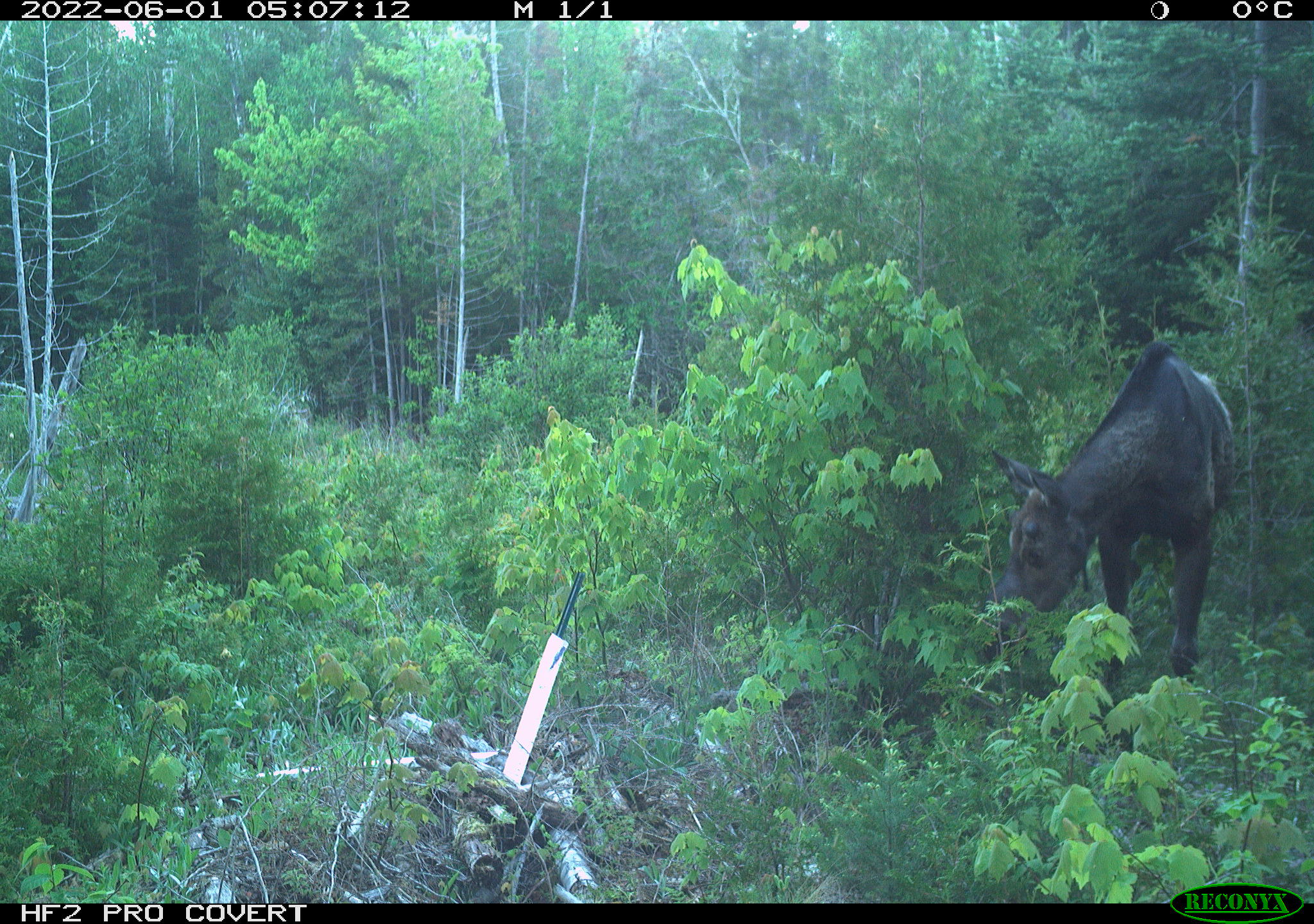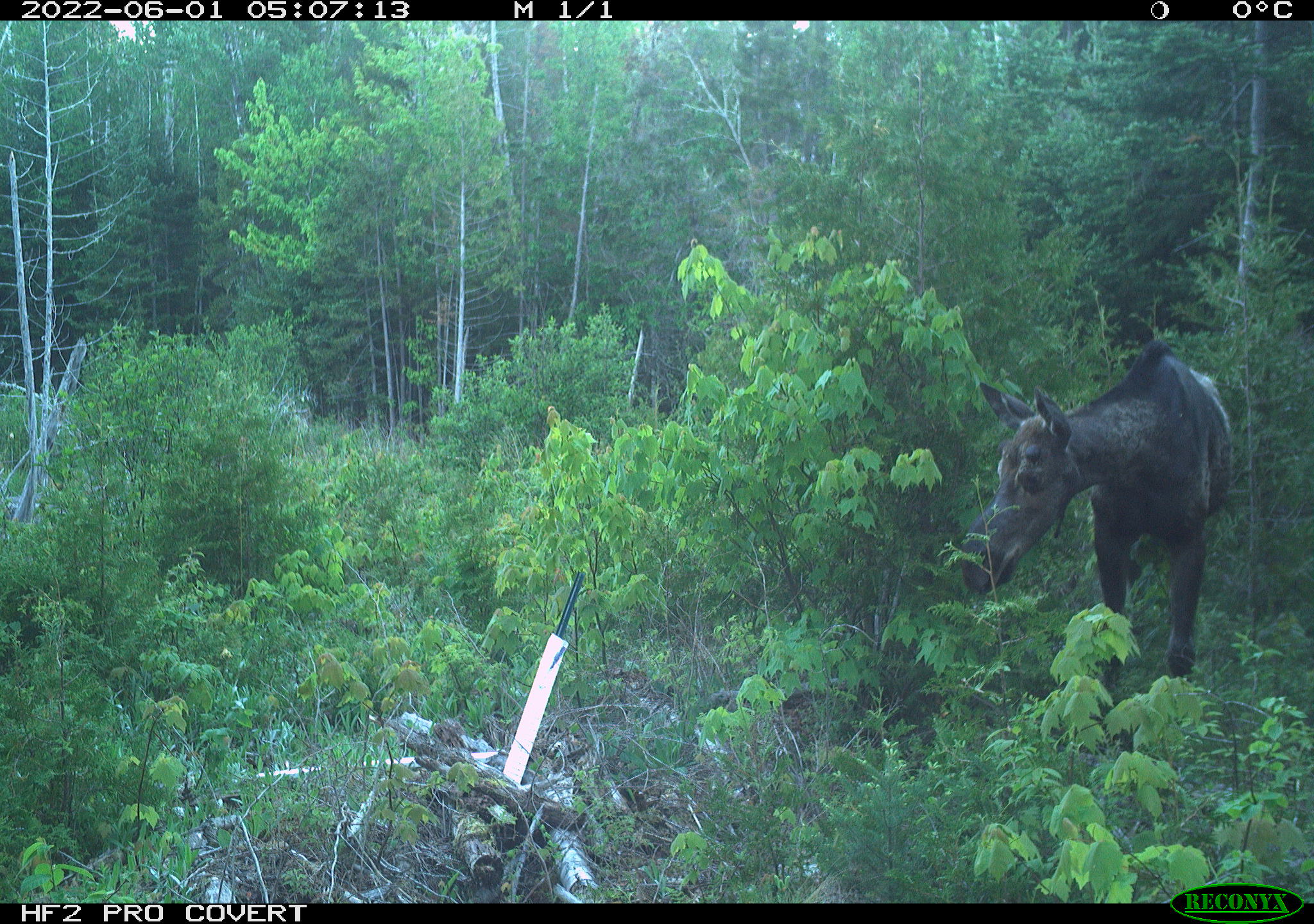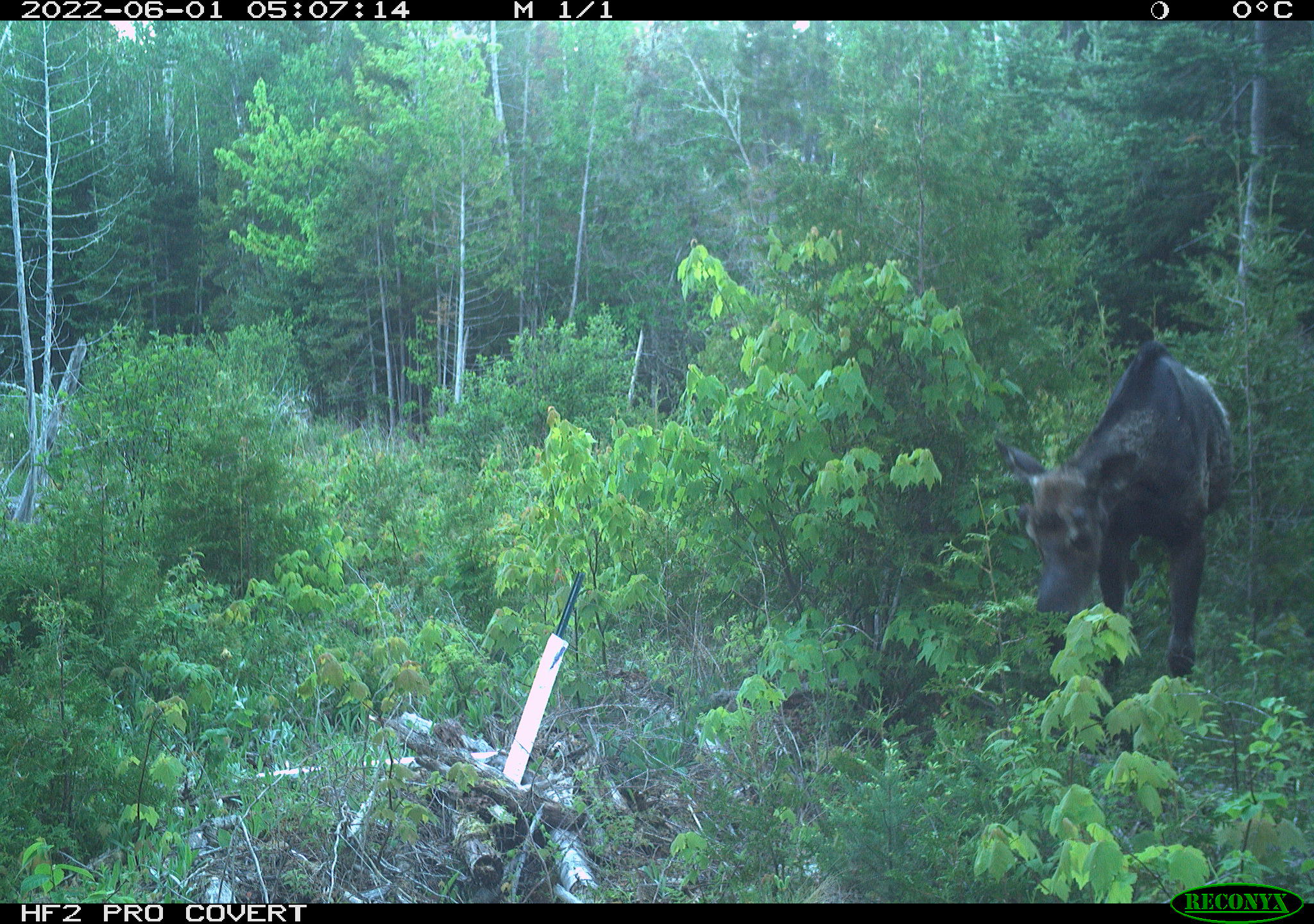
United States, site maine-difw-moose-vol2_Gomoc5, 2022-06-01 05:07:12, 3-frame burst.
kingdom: Animalia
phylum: Chordata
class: Mammalia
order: Artiodactyla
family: Cervidae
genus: Alces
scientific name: Alces alces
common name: moose